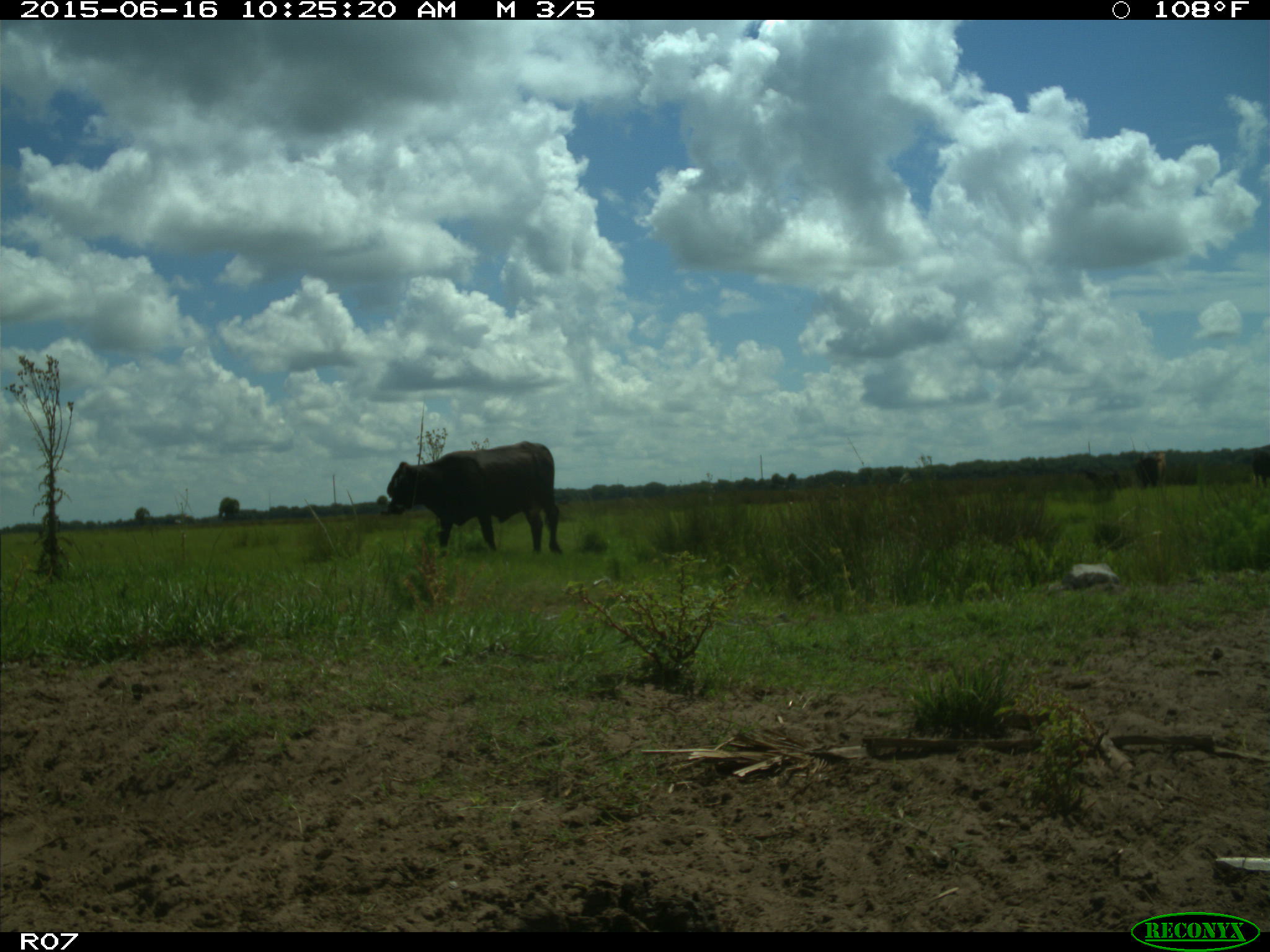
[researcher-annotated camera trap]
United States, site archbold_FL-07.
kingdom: Animalia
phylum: Chordata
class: Mammalia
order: Artiodactyla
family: Bovidae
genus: Bos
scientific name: Bos taurus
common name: domestic cow